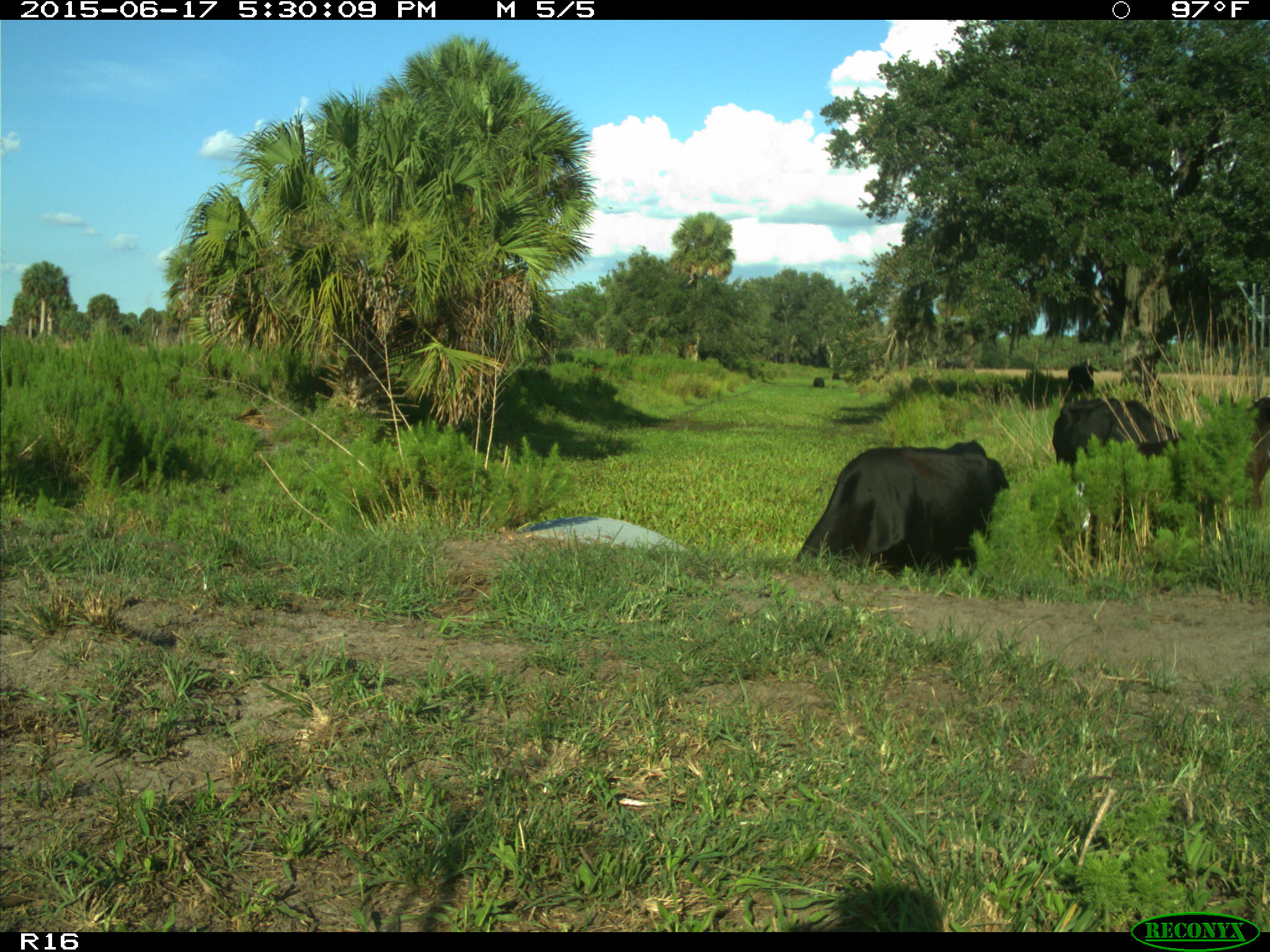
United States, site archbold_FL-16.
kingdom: Animalia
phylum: Chordata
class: Mammalia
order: Artiodactyla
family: Bovidae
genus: Bos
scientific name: Bos taurus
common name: domestic cow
Bos taurus (domestic cow).